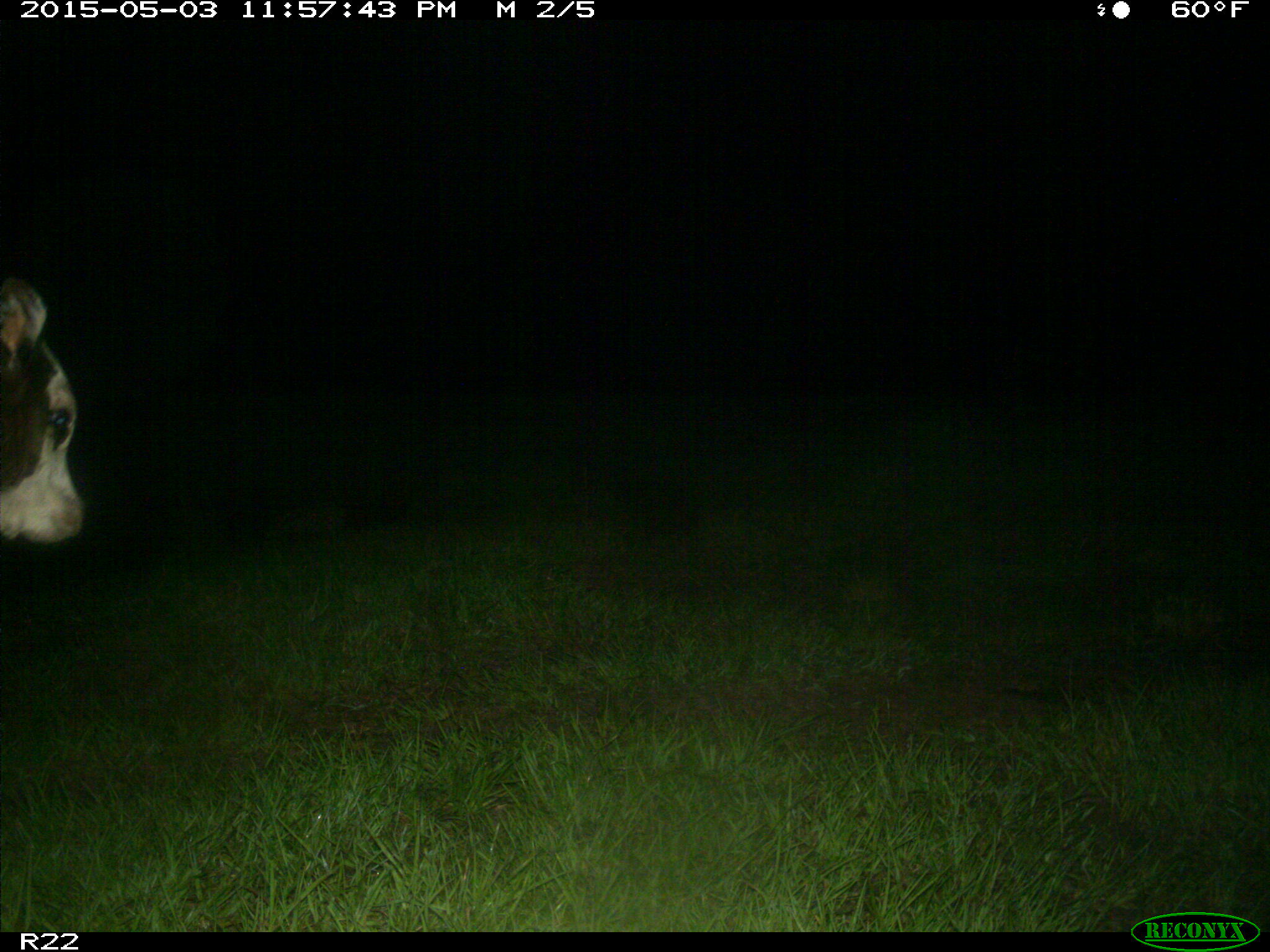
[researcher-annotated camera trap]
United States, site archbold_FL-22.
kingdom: Animalia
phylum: Chordata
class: Mammalia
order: Artiodactyla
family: Bovidae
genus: Bos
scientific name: Bos taurus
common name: domestic cow